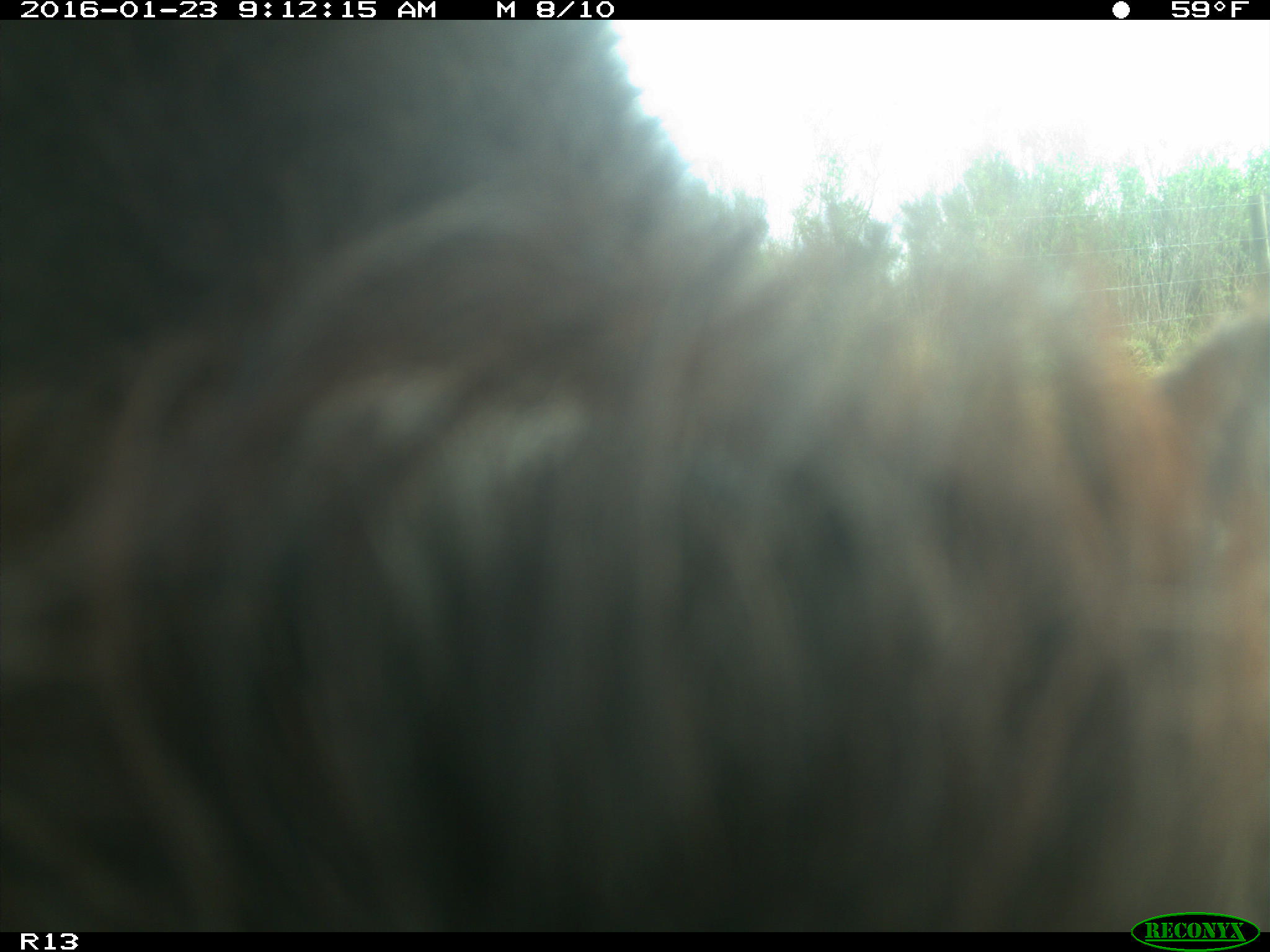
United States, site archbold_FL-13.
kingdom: Animalia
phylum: Chordata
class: Mammalia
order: Artiodactyla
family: Bovidae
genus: Bos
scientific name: Bos taurus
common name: domestic cow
Bos taurus (domestic cow).